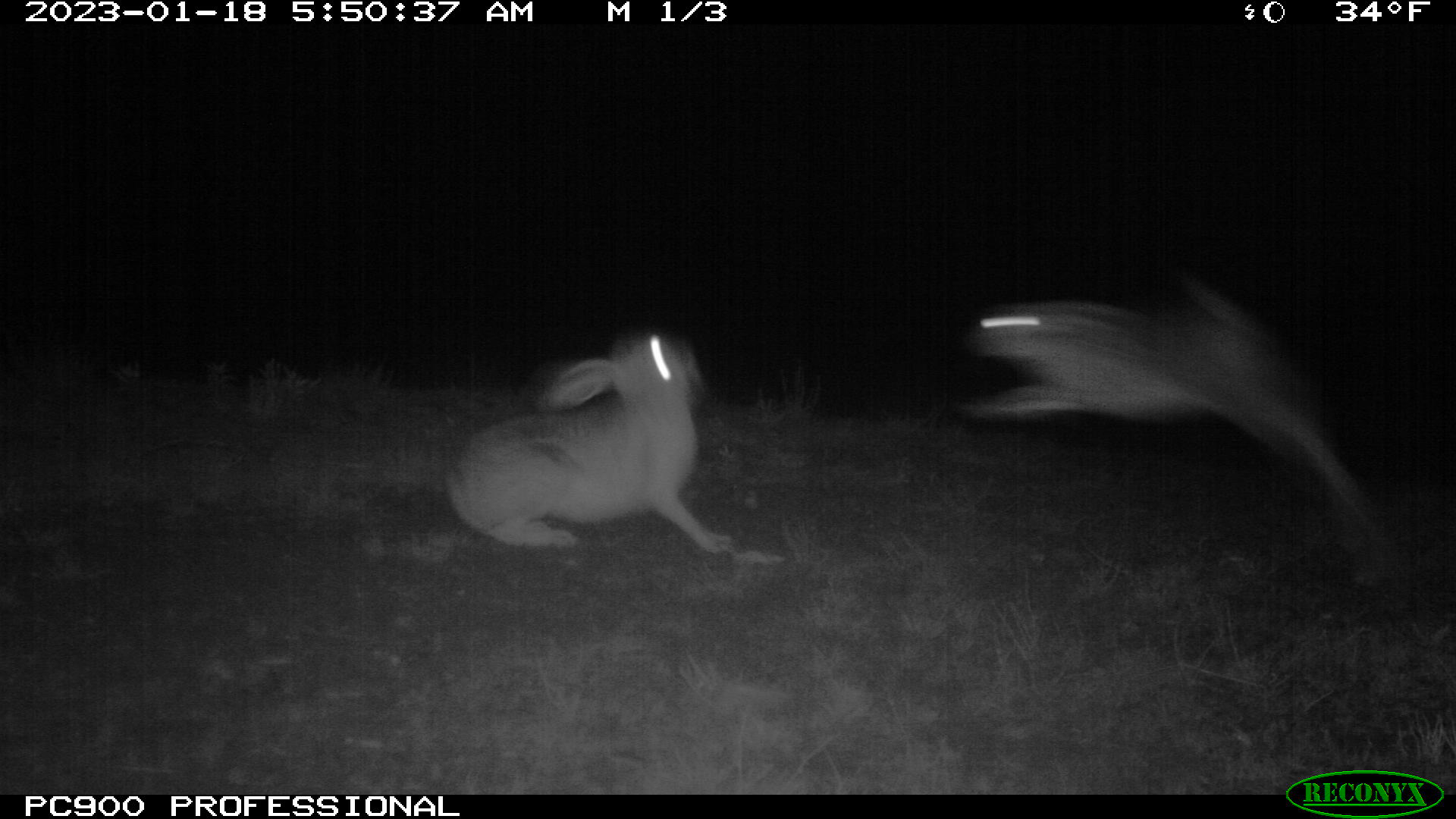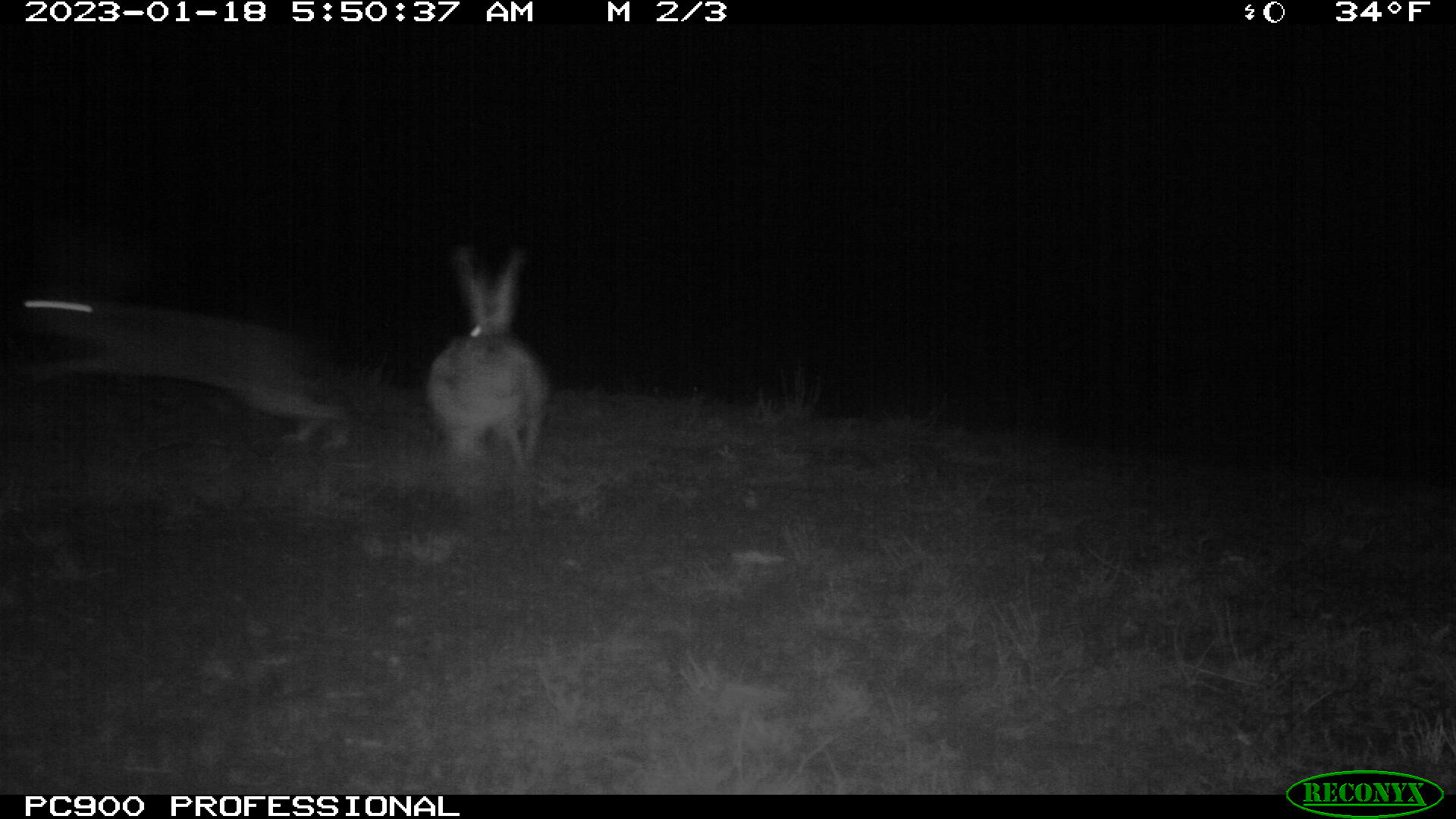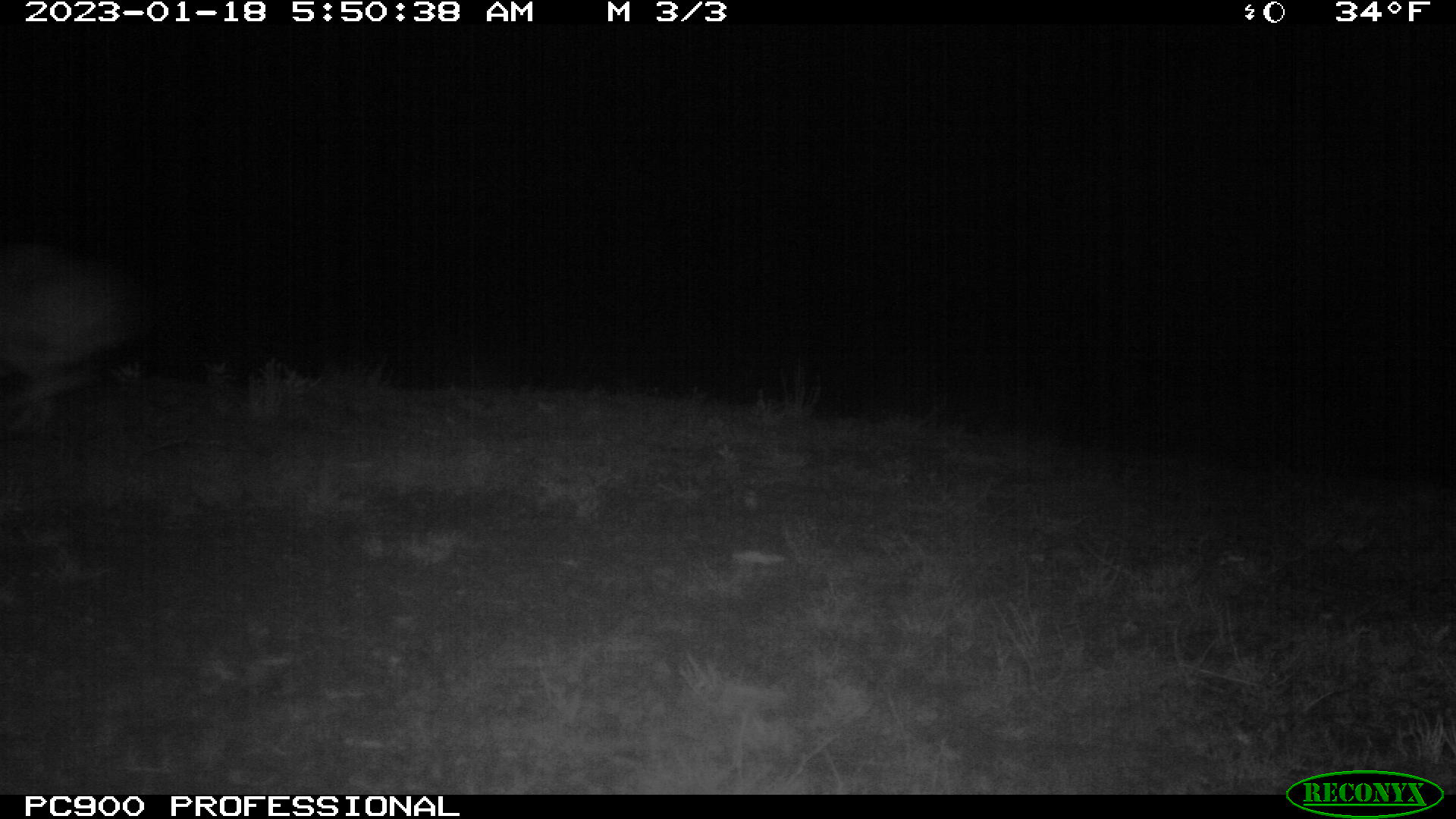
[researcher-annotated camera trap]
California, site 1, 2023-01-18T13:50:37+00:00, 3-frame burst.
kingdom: Animalia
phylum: Chordata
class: Mammalia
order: Lagomorpha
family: Leporidae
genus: Lepus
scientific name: Lepus californicus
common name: black-tailed jackrabbit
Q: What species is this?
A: Black-tailed jackrabbit (Lepus californicus).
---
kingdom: Animalia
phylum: Chordata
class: Mammalia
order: Lagomorpha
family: Leporidae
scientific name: Leporidae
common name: rabbit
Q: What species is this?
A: Rabbit (Leporidae).